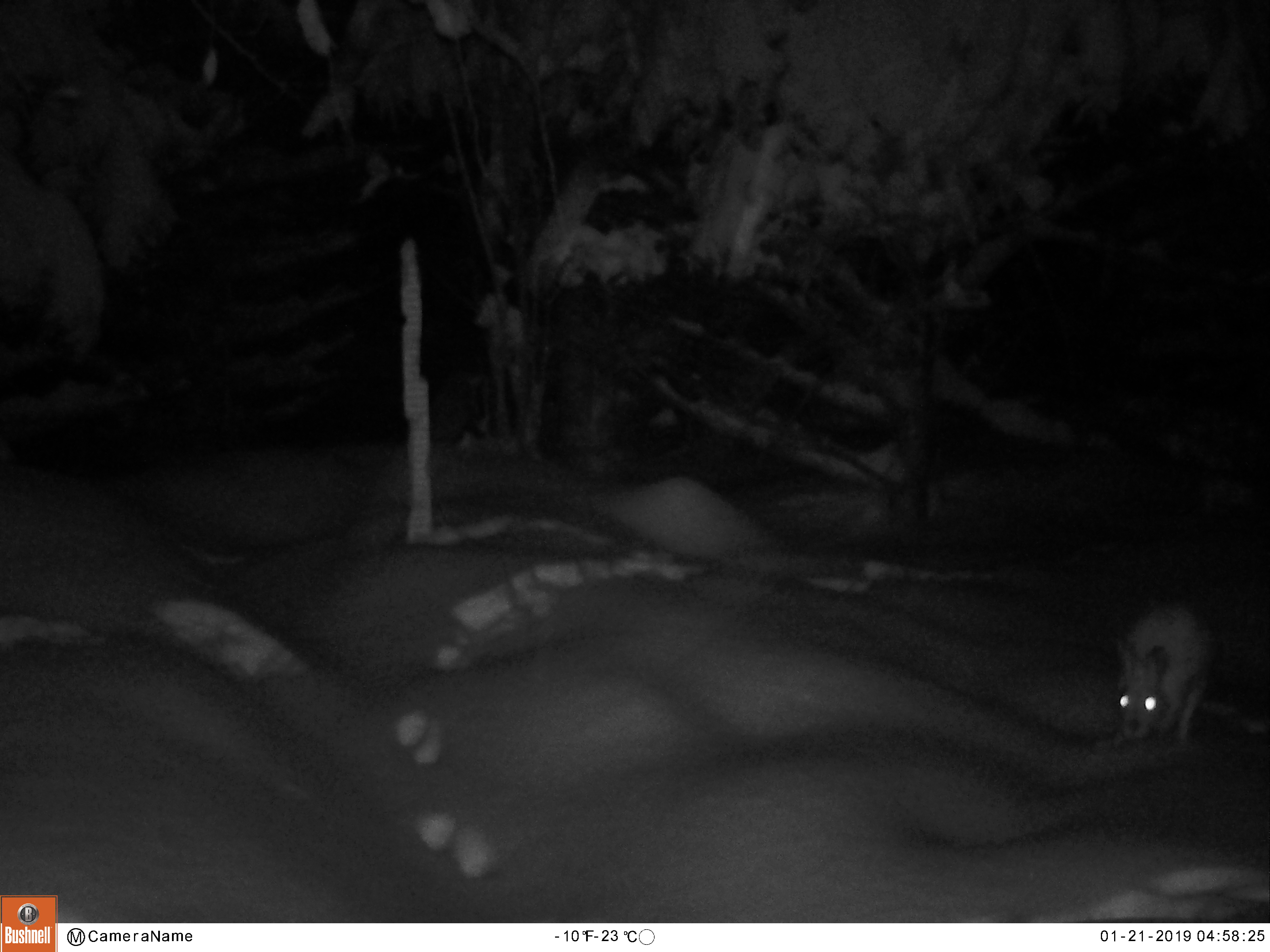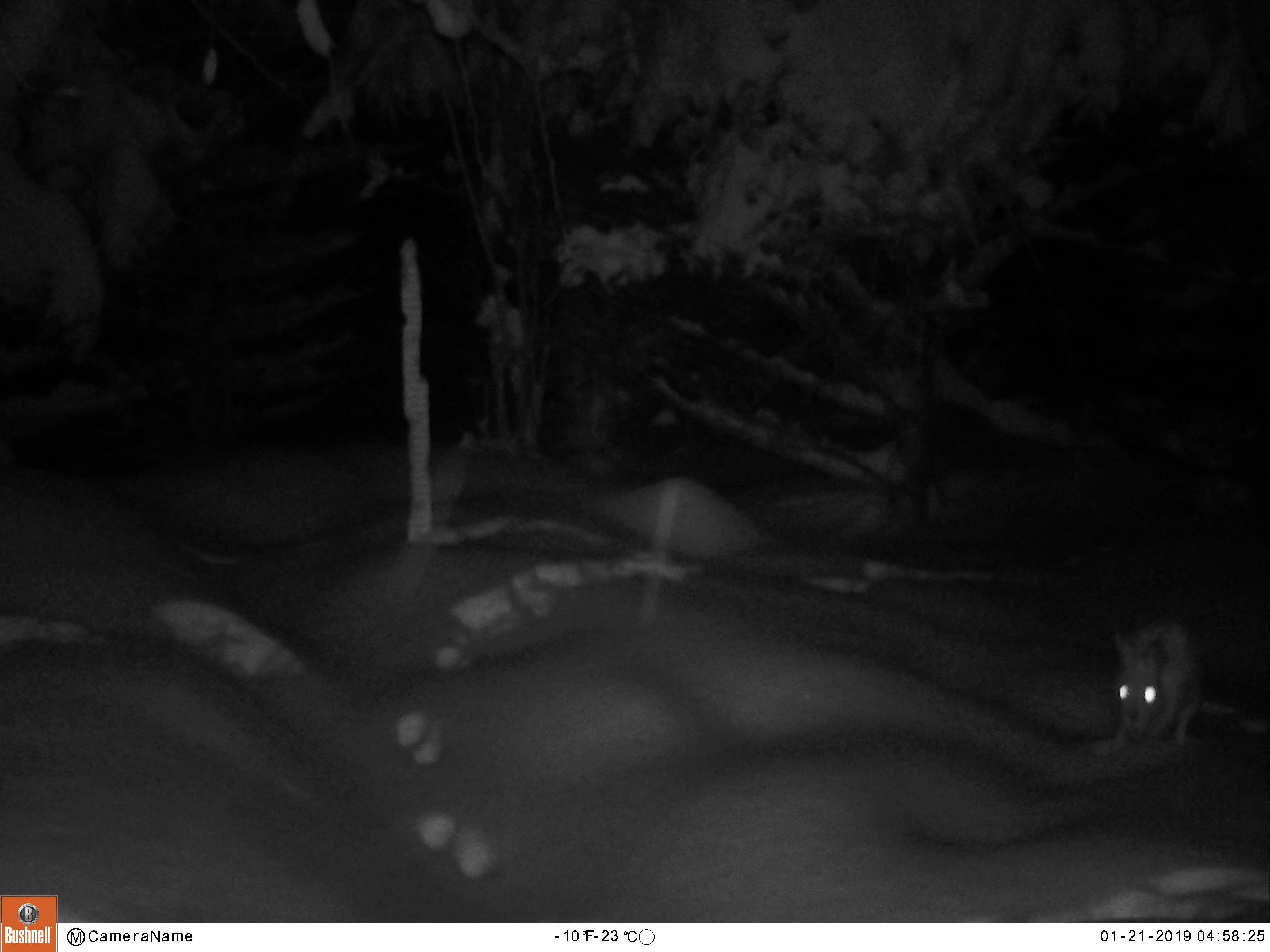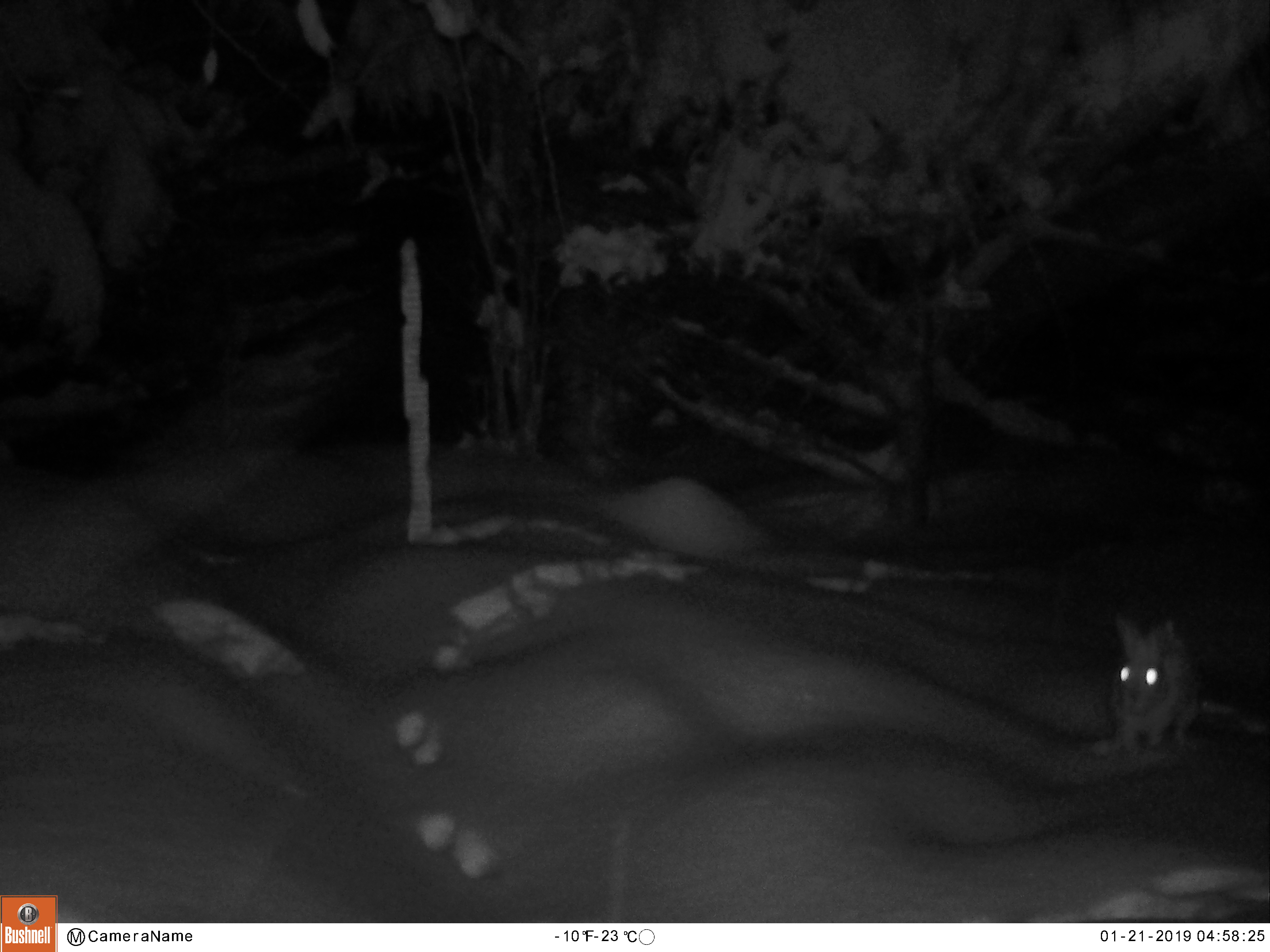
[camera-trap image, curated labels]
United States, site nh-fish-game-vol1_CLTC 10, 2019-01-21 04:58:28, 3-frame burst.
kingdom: Animalia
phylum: Chordata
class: Mammalia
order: Lagomorpha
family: Leporidae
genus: Lepus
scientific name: Lepus americanus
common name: snowshoe hare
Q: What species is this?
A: Snowshoe hare (Lepus americanus).